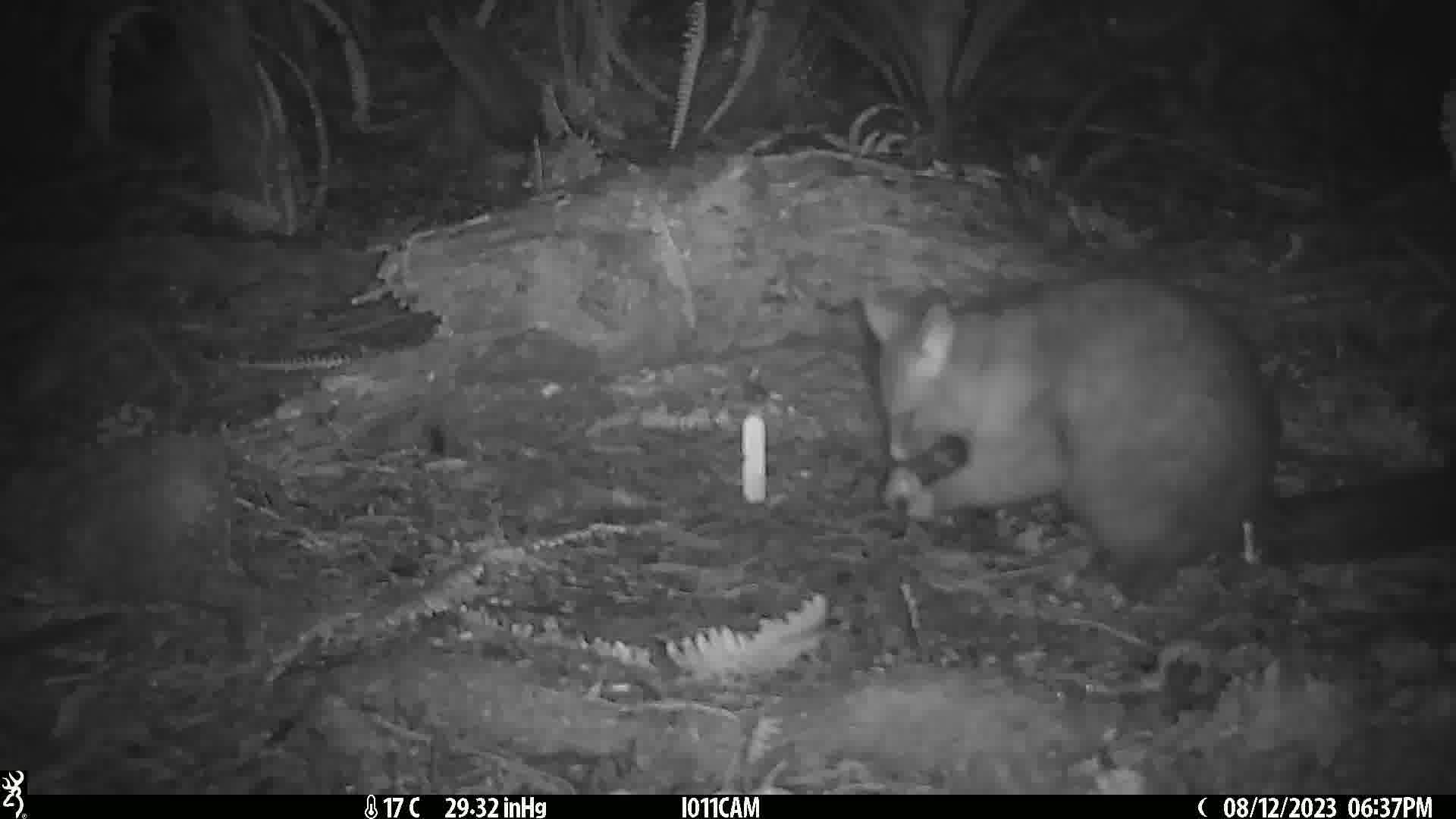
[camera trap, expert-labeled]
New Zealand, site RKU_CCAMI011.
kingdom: Animalia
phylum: Chordata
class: Mammalia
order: Diprotodontia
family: Phalangeridae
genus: Trichosurus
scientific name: Trichosurus vulpecula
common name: common brushtail possum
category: possum